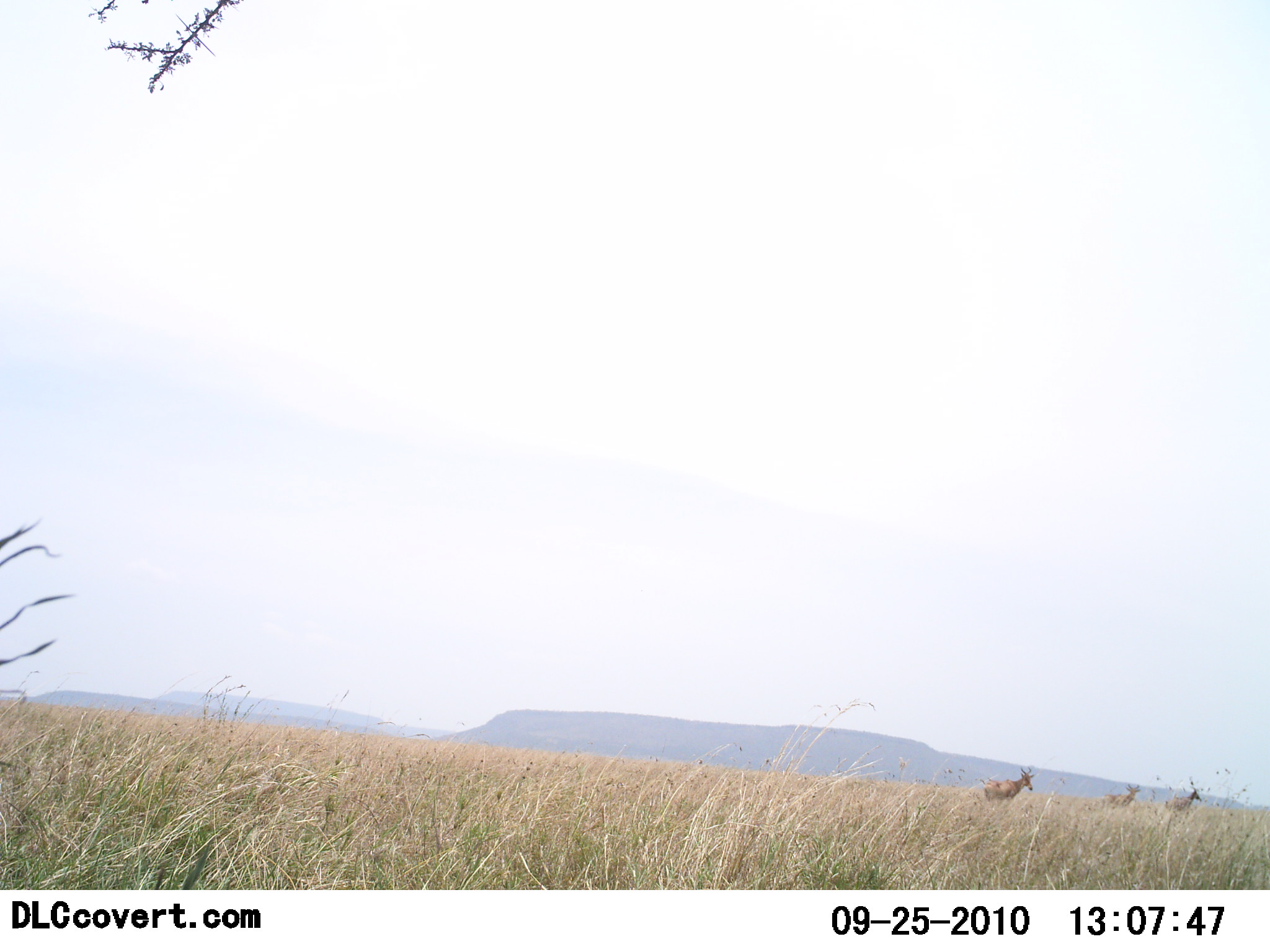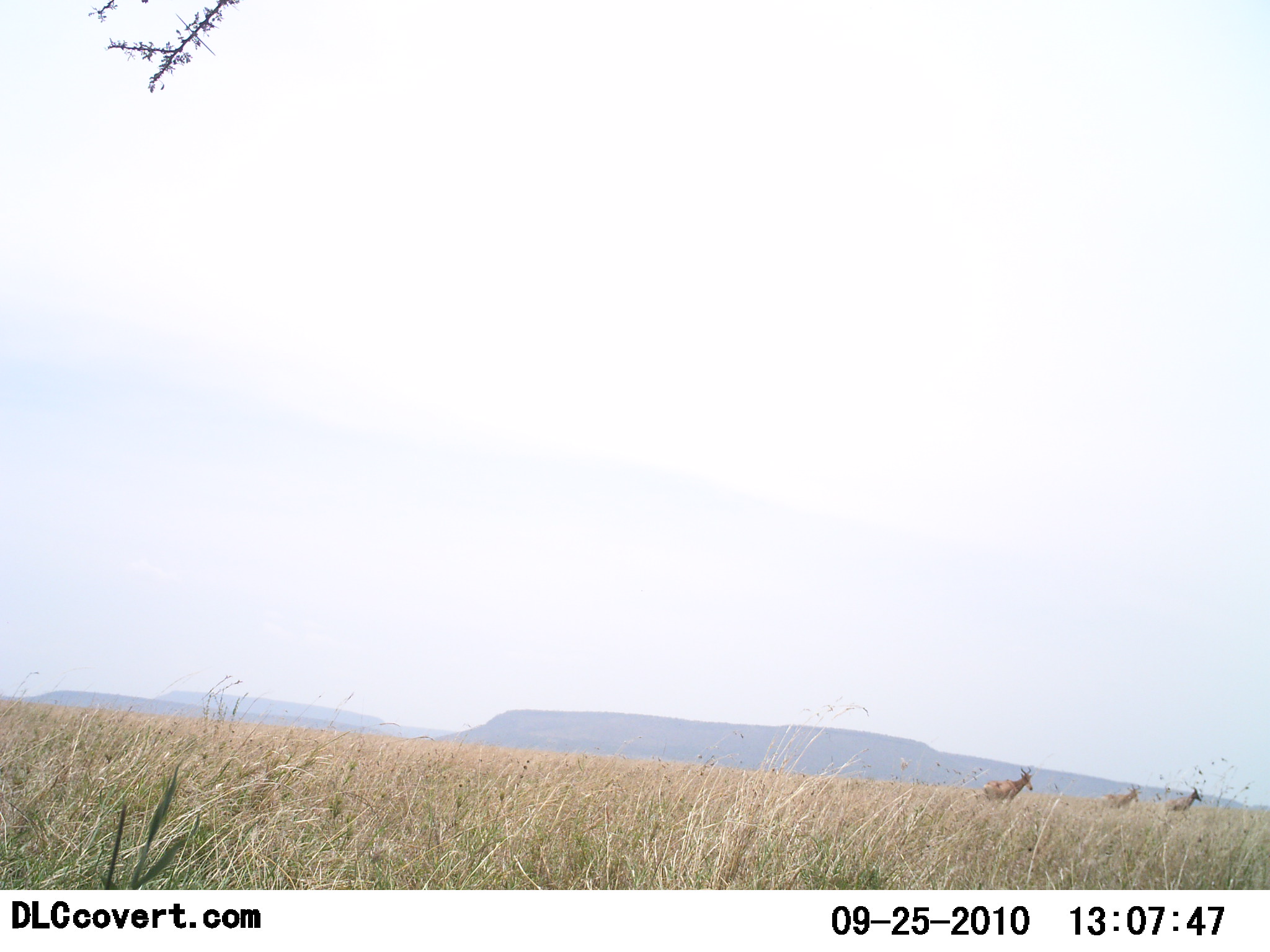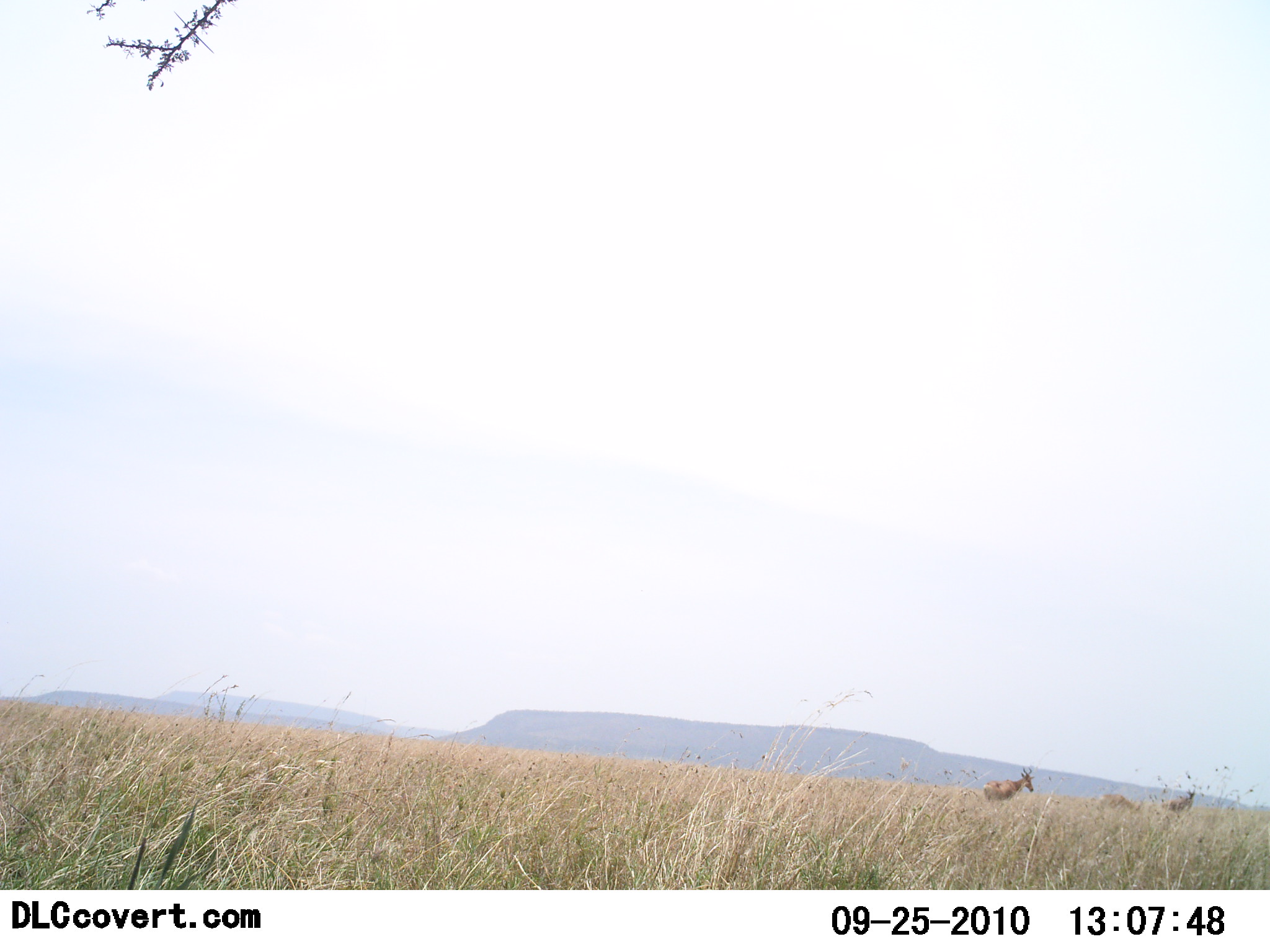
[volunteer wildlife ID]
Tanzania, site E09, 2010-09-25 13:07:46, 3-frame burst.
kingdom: Animalia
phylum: Chordata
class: Mammalia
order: Artiodactyla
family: Bovidae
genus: Alcelaphus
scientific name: Alcelaphus buselaphus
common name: hartebeest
Hartebeest (Alcelaphus buselaphus), count 3. Behavior (volunteer vote fractions): standing 75%, resting 0%, moving 17%, interacting 8%. Young present (vote fraction): 0%. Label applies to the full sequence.